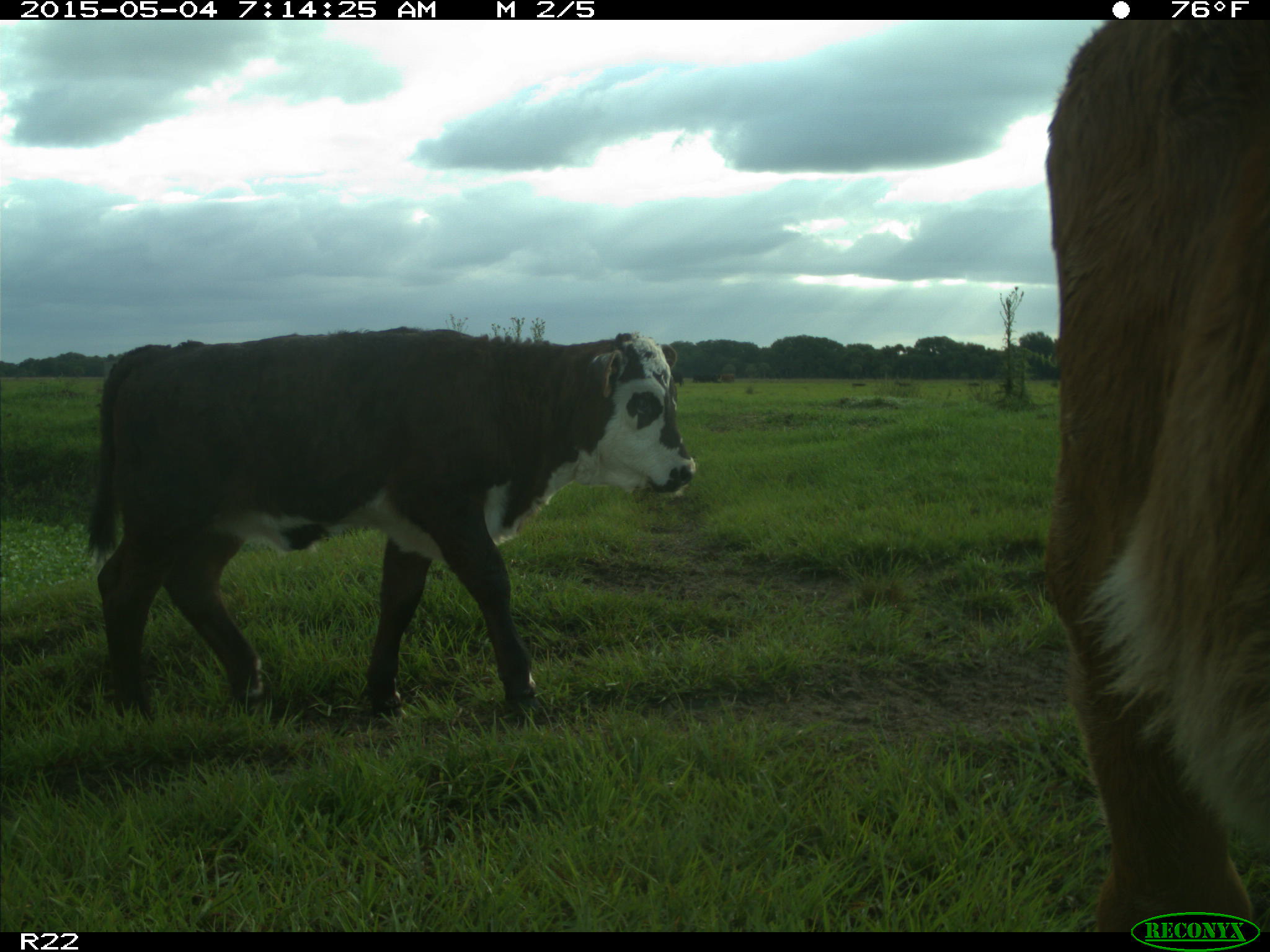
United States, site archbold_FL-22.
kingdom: Animalia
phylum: Chordata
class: Mammalia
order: Artiodactyla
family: Bovidae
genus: Bos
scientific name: Bos taurus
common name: domestic cow